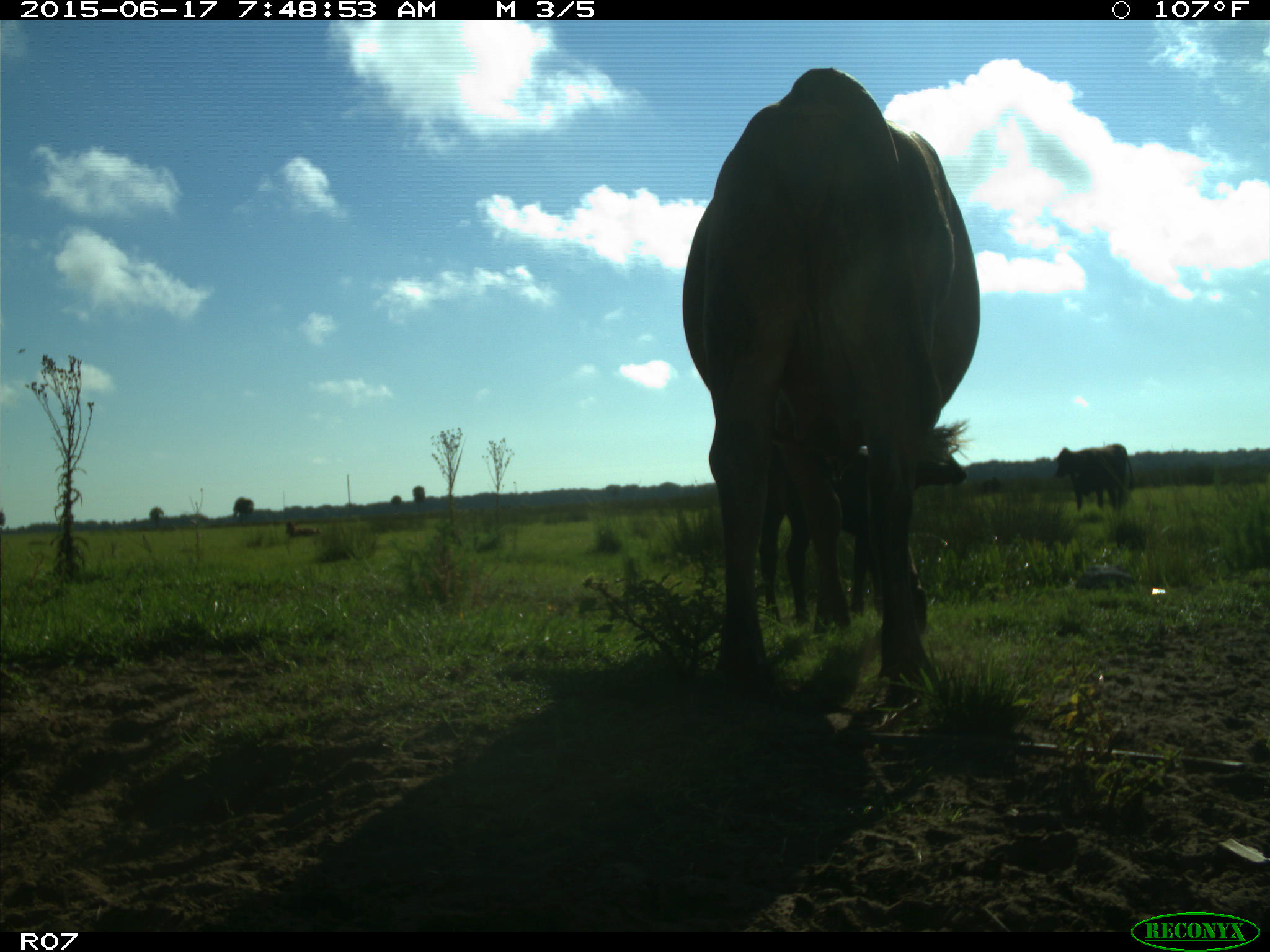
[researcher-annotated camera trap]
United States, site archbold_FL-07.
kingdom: Animalia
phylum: Chordata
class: Mammalia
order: Artiodactyla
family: Bovidae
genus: Bos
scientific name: Bos taurus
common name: domestic cow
Bos taurus (domestic cow).